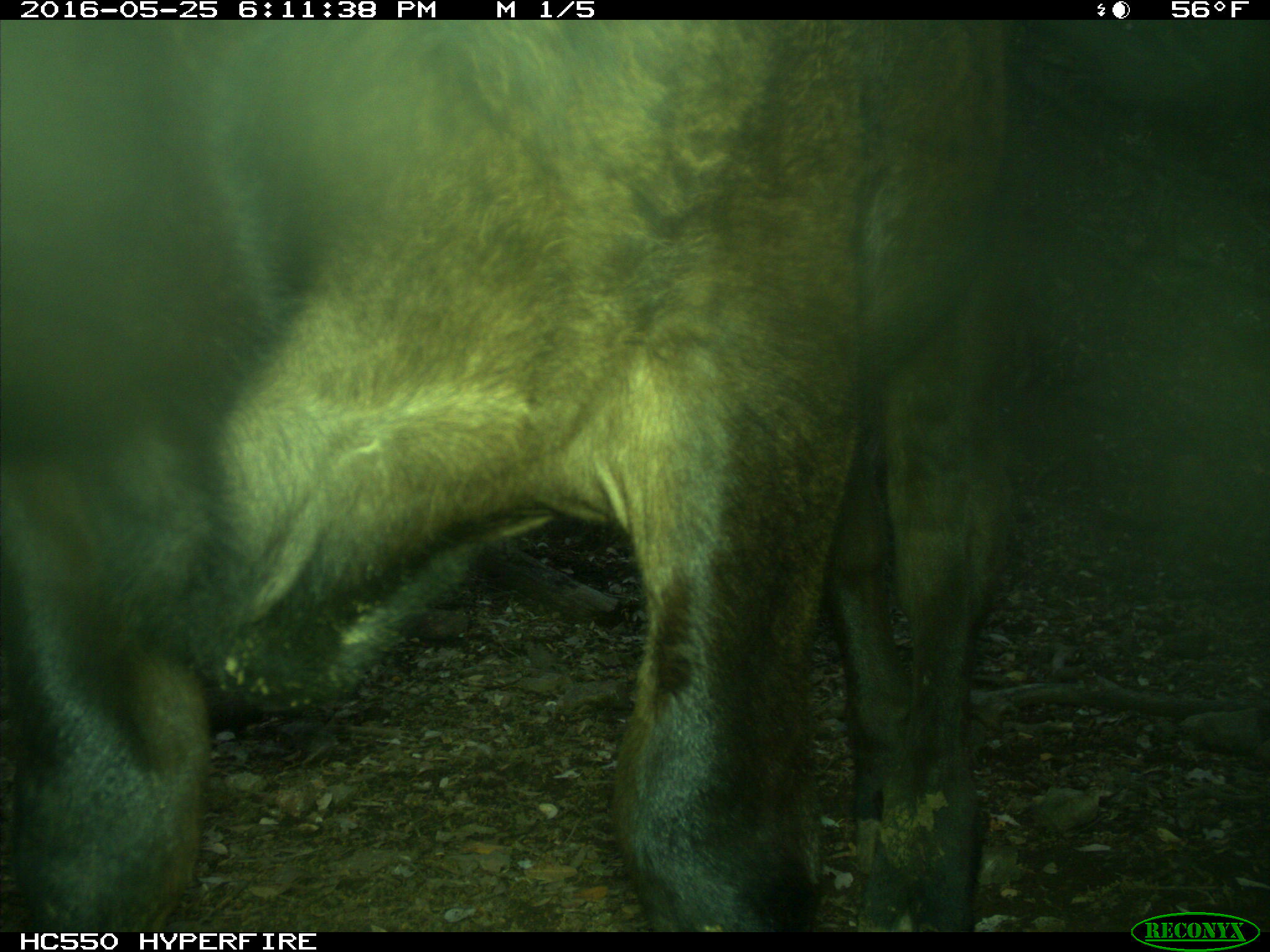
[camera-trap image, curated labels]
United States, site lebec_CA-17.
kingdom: Animalia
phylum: Chordata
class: Mammalia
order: Artiodactyla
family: Bovidae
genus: Bos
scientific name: Bos taurus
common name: domestic cow